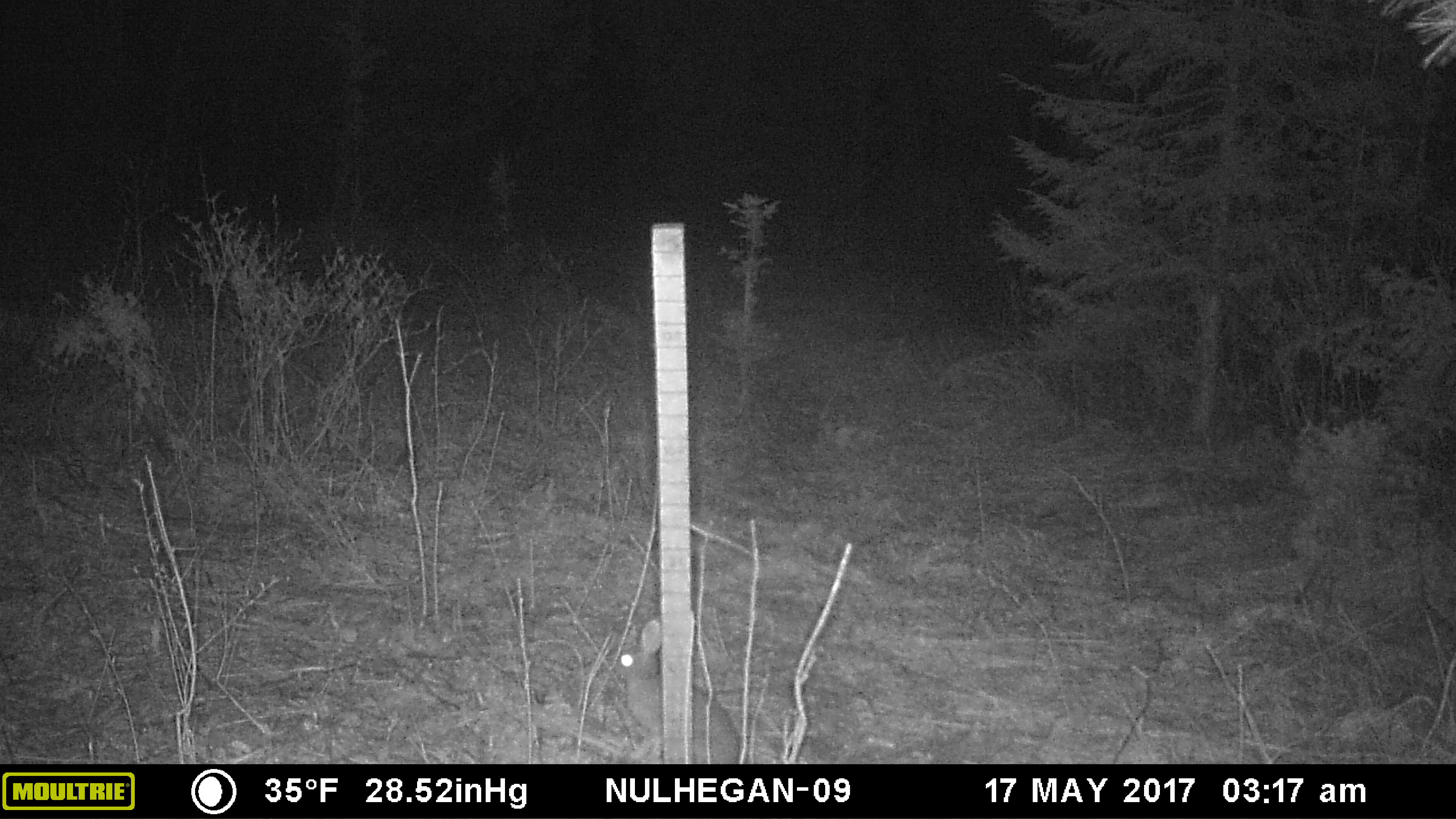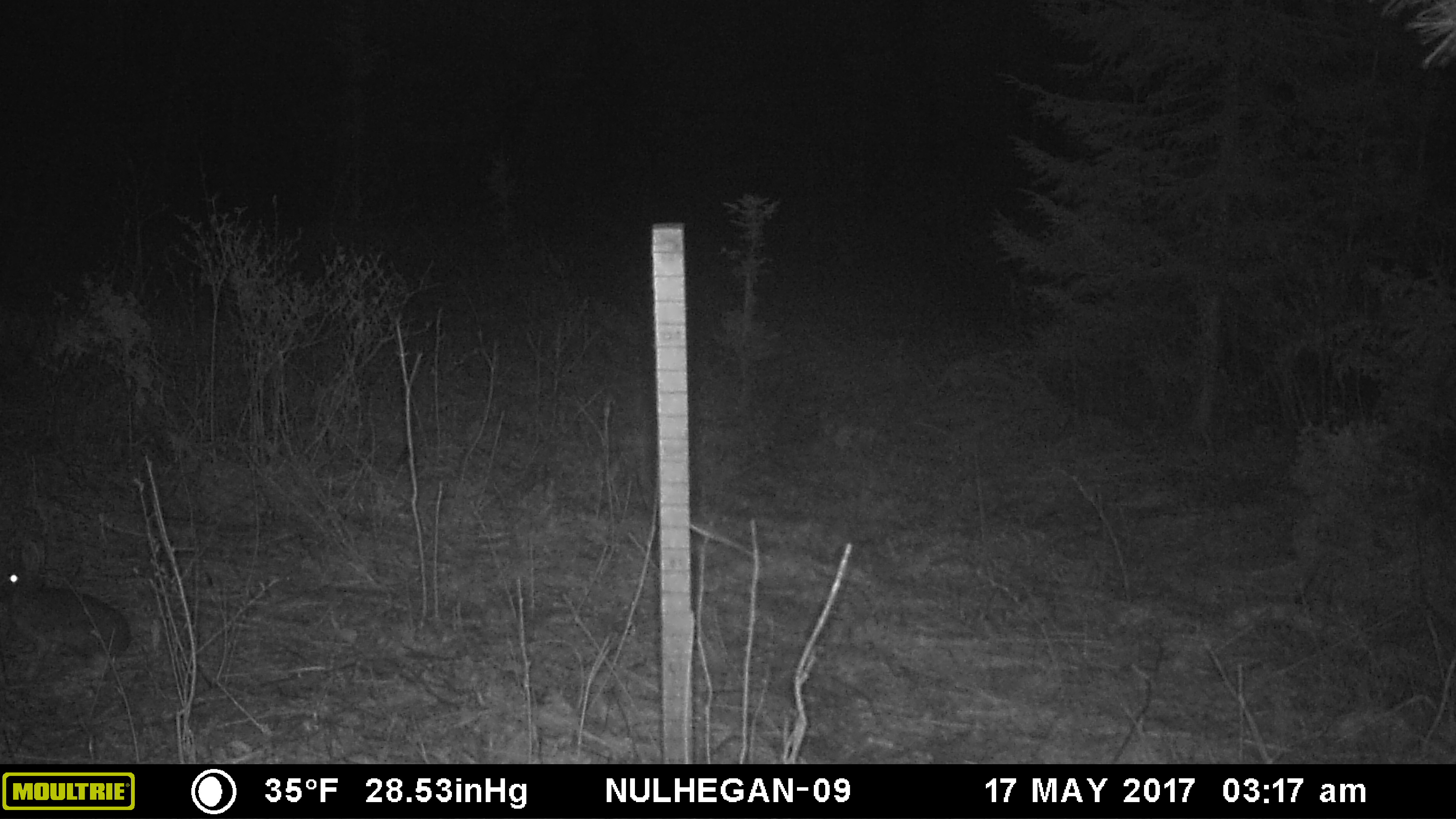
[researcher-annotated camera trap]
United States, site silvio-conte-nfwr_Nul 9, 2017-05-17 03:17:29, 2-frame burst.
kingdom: Animalia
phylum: Chordata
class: Mammalia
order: Lagomorpha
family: Leporidae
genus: Lepus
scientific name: Lepus americanus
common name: snowshoe hare